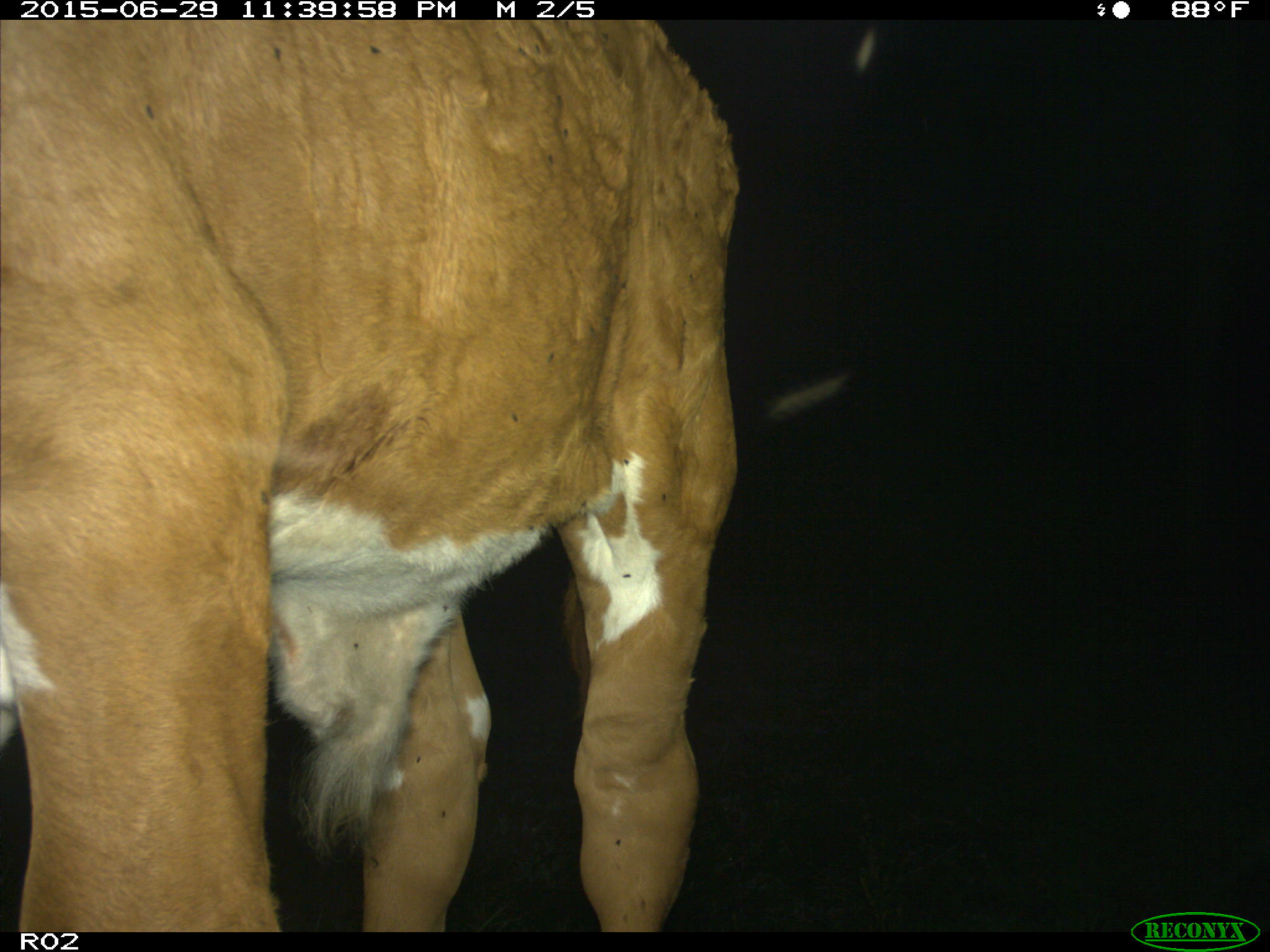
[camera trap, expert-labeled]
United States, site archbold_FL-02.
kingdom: Animalia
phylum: Chordata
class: Mammalia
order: Artiodactyla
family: Bovidae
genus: Bos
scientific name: Bos taurus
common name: domestic cow